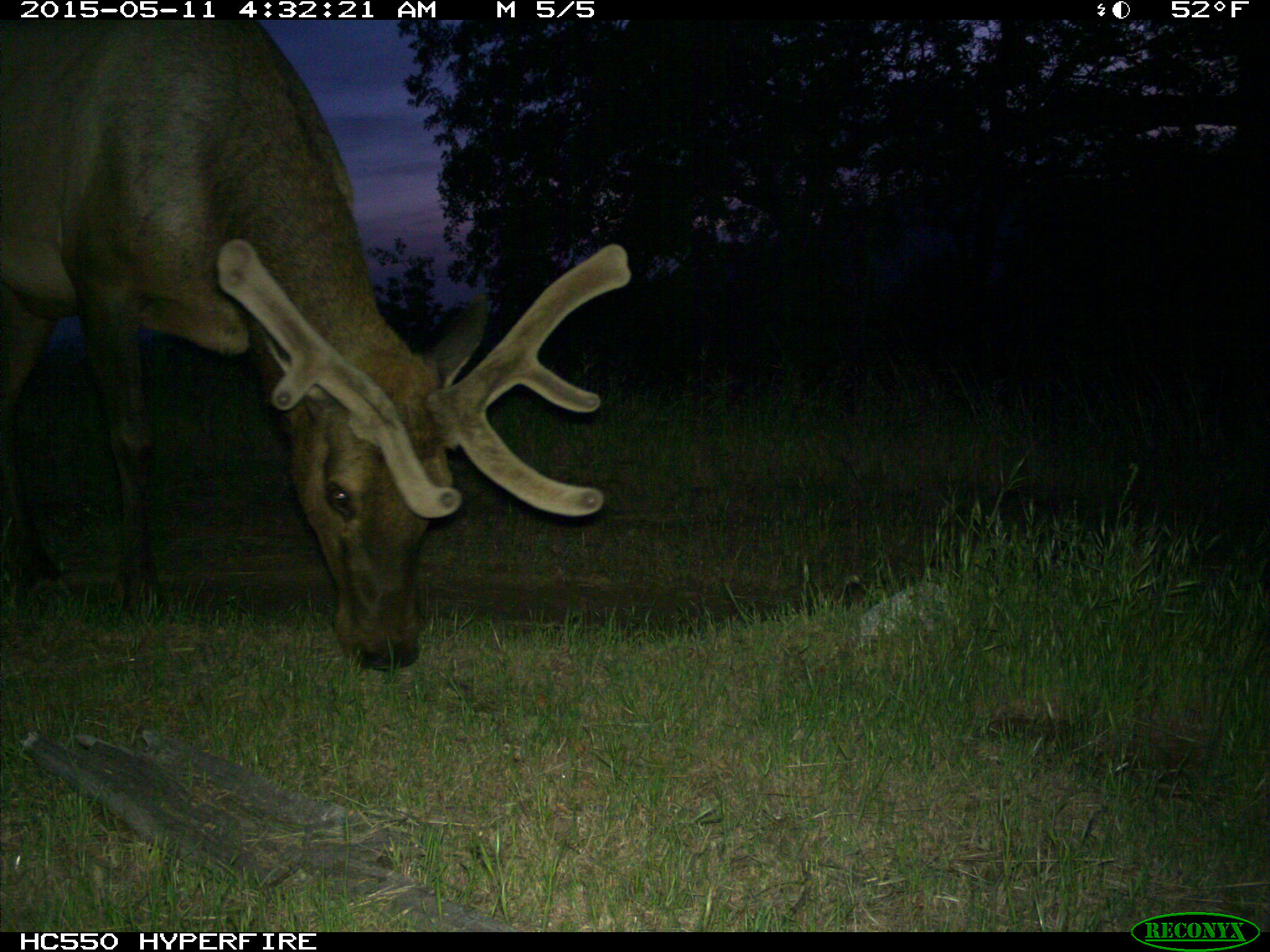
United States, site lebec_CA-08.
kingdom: Animalia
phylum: Chordata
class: Mammalia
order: Artiodactyla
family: Cervidae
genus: Cervus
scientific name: Cervus canadensis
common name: elk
Cervus canadensis (elk).